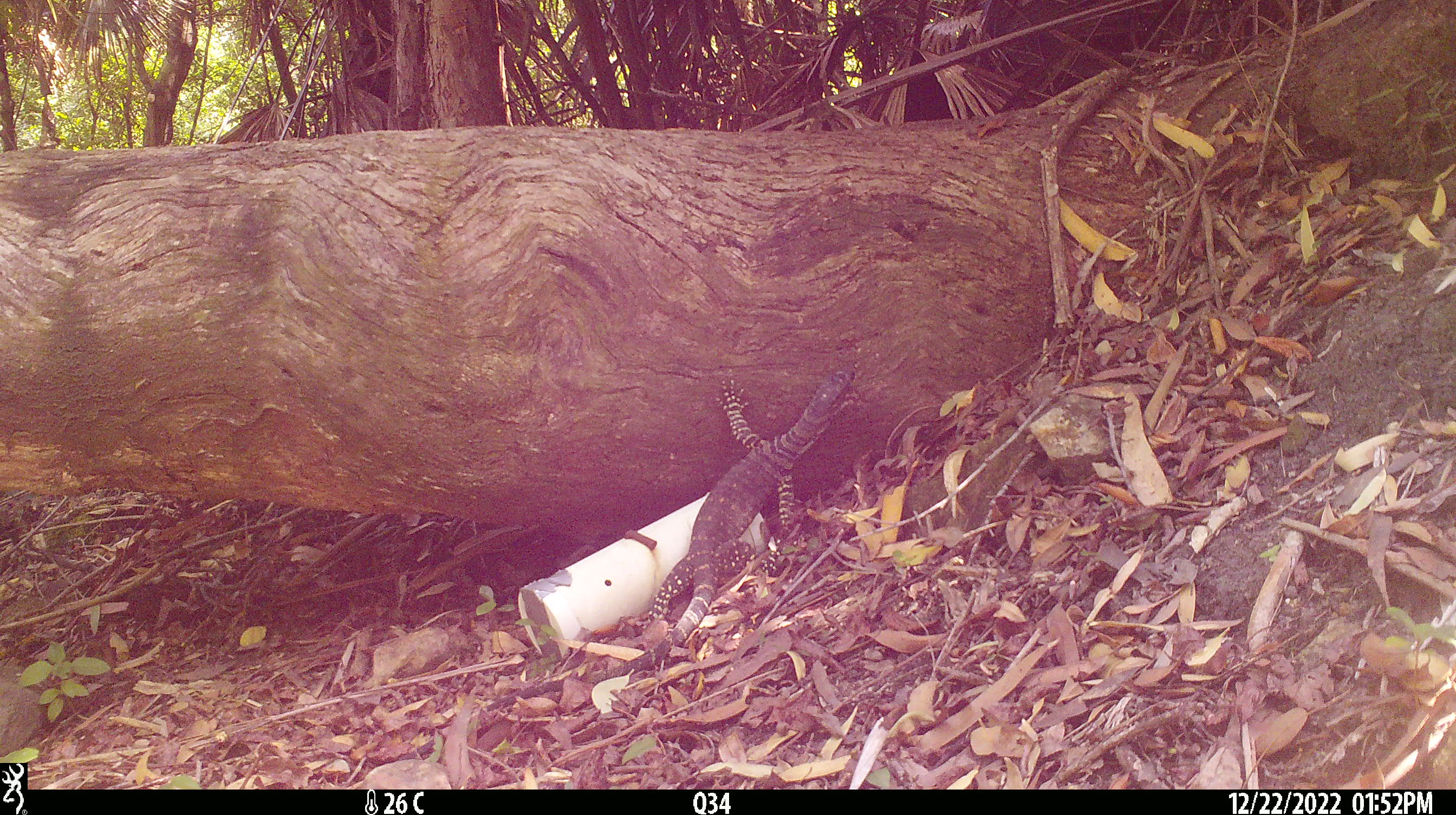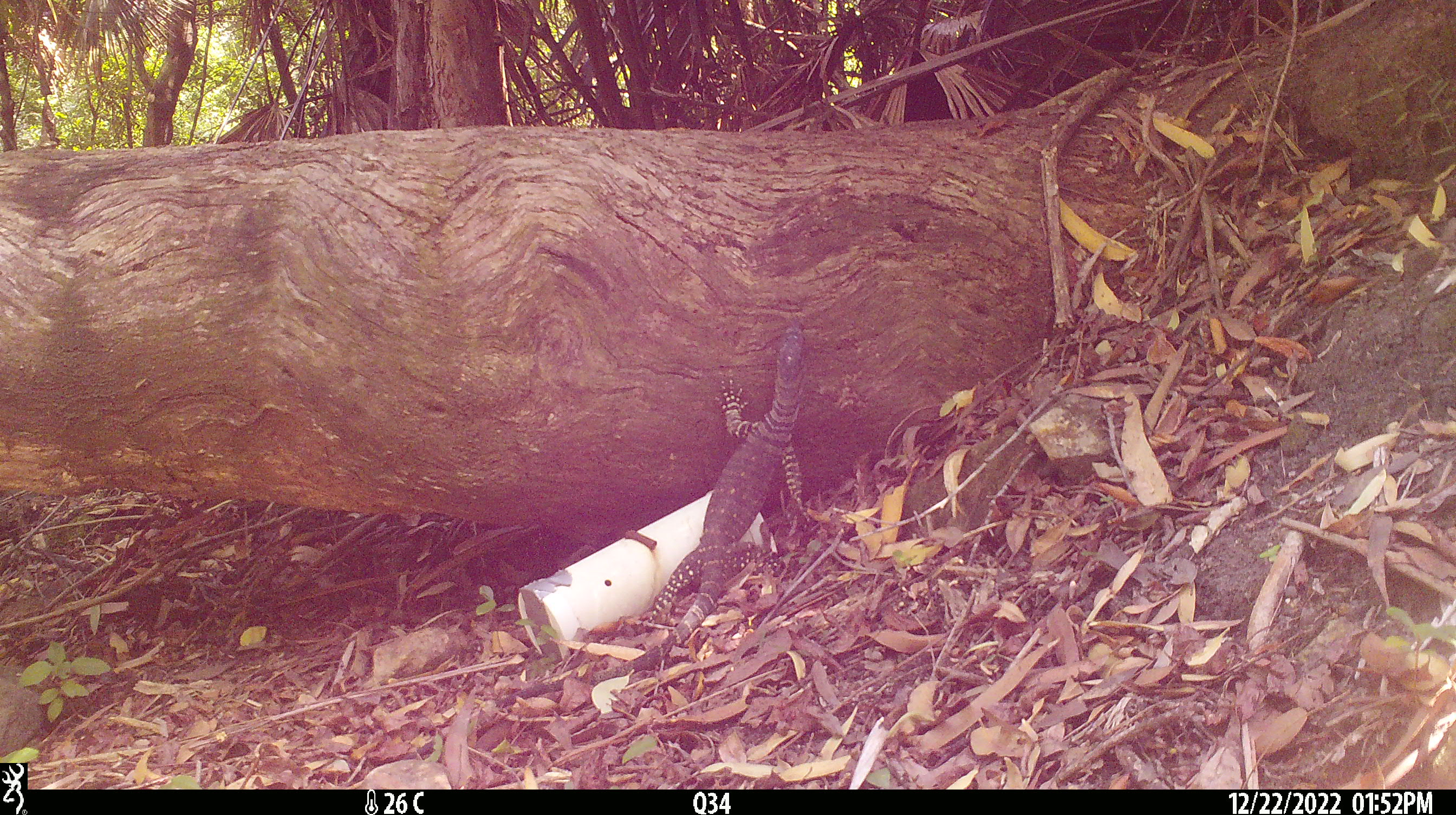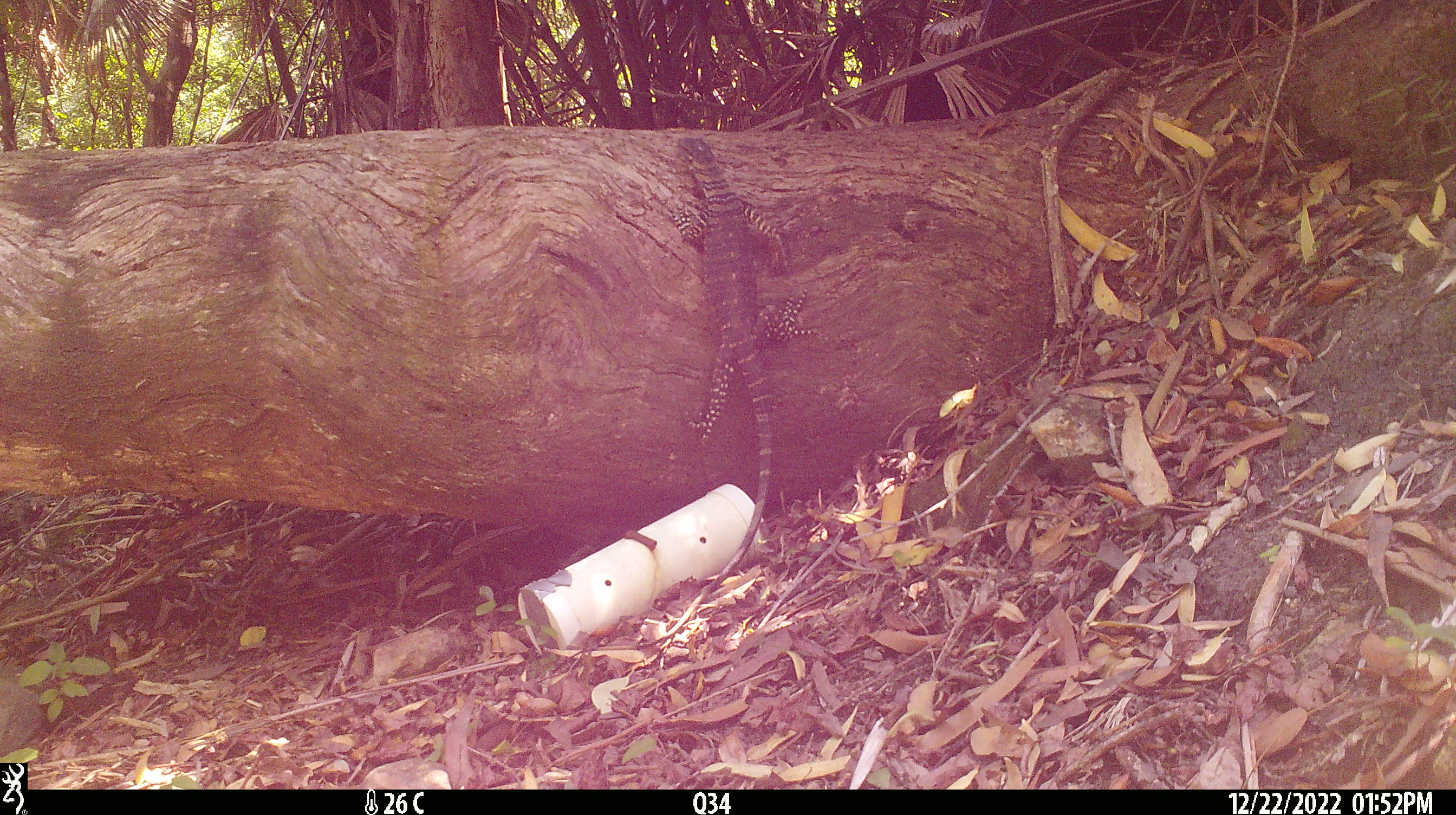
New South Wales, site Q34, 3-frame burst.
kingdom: Animalia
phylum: Chordata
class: Reptilia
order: Squamata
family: Varanidae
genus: Varanus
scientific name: Varanus varius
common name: lace monitor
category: goanna